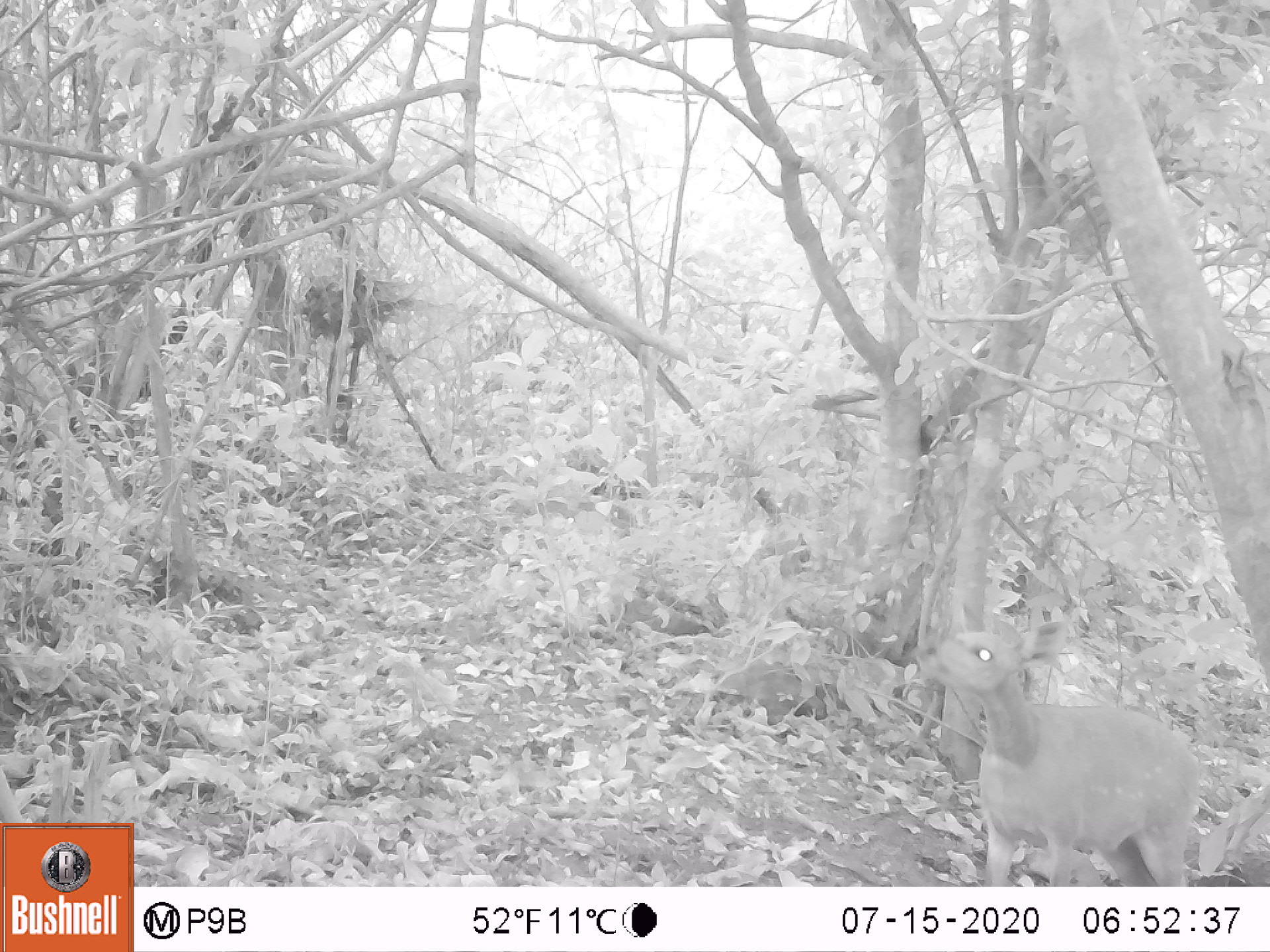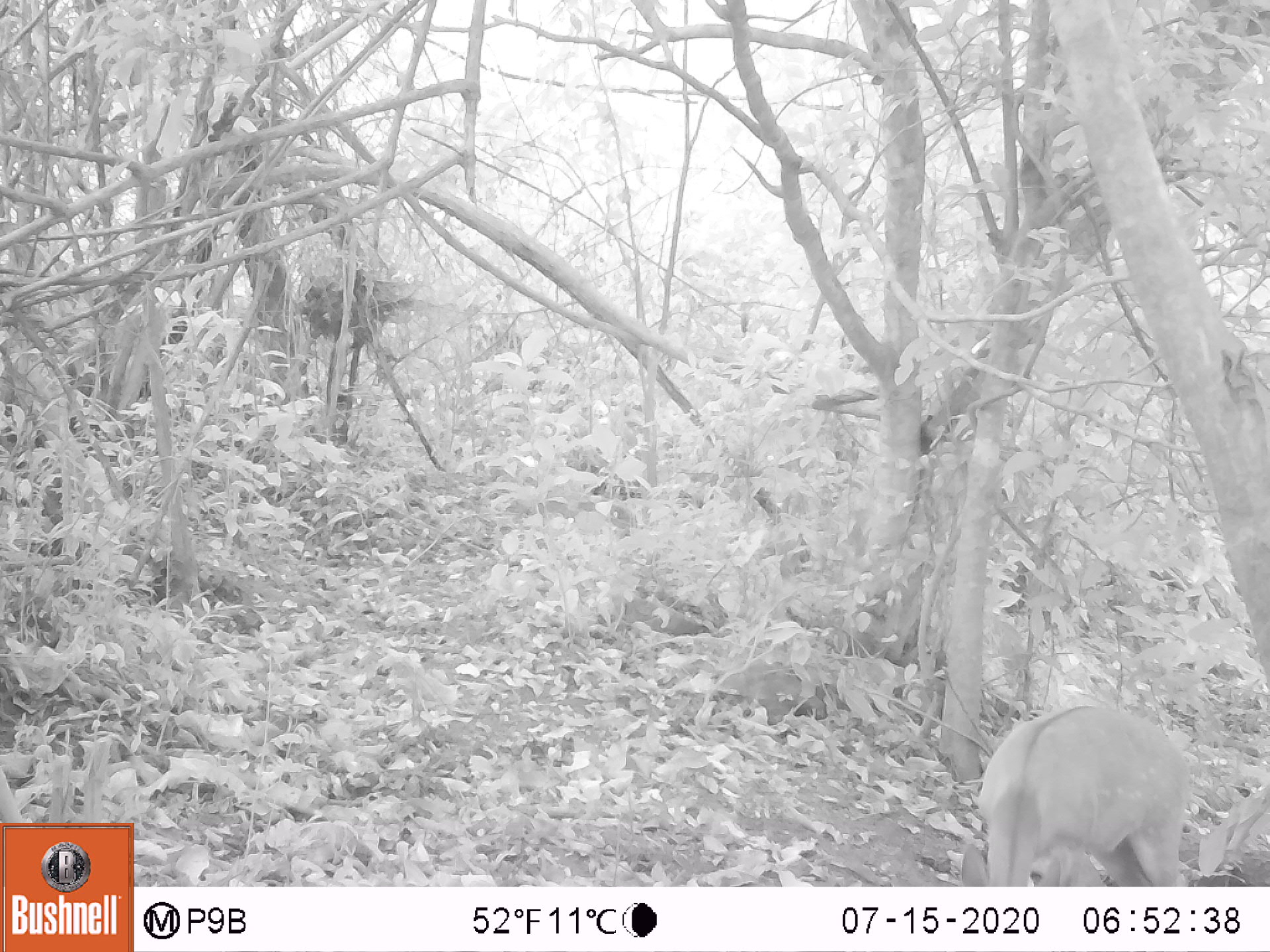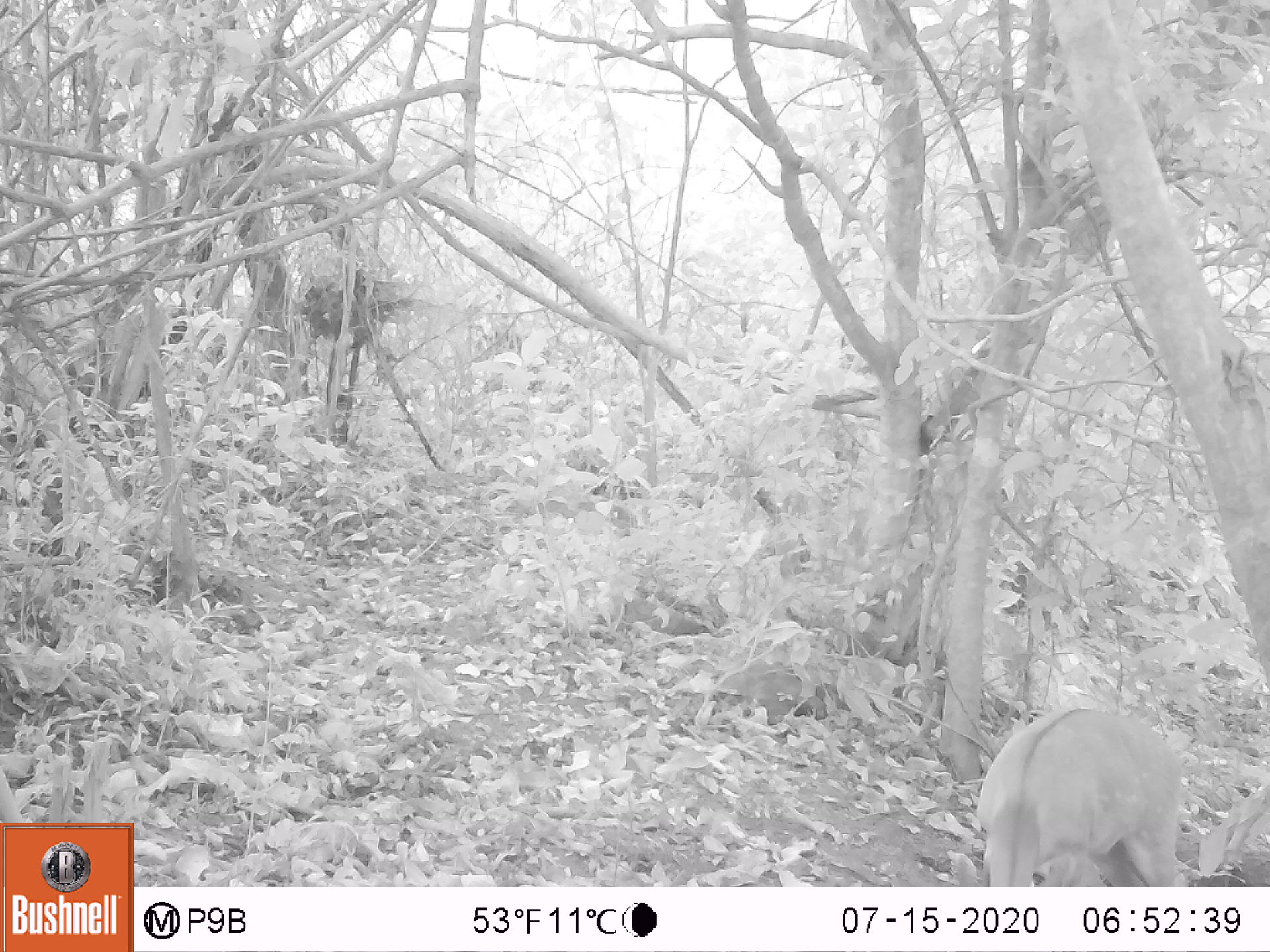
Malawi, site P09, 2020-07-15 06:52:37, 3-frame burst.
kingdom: Animalia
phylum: Chordata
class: Mammalia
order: Artiodactyla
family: Bovidae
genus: Tragelaphus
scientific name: Tragelaphus sylvaticus sylvaticus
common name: cape bushbuck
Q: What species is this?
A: Cape bushbuck (Tragelaphus sylvaticus sylvaticus).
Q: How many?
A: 1.